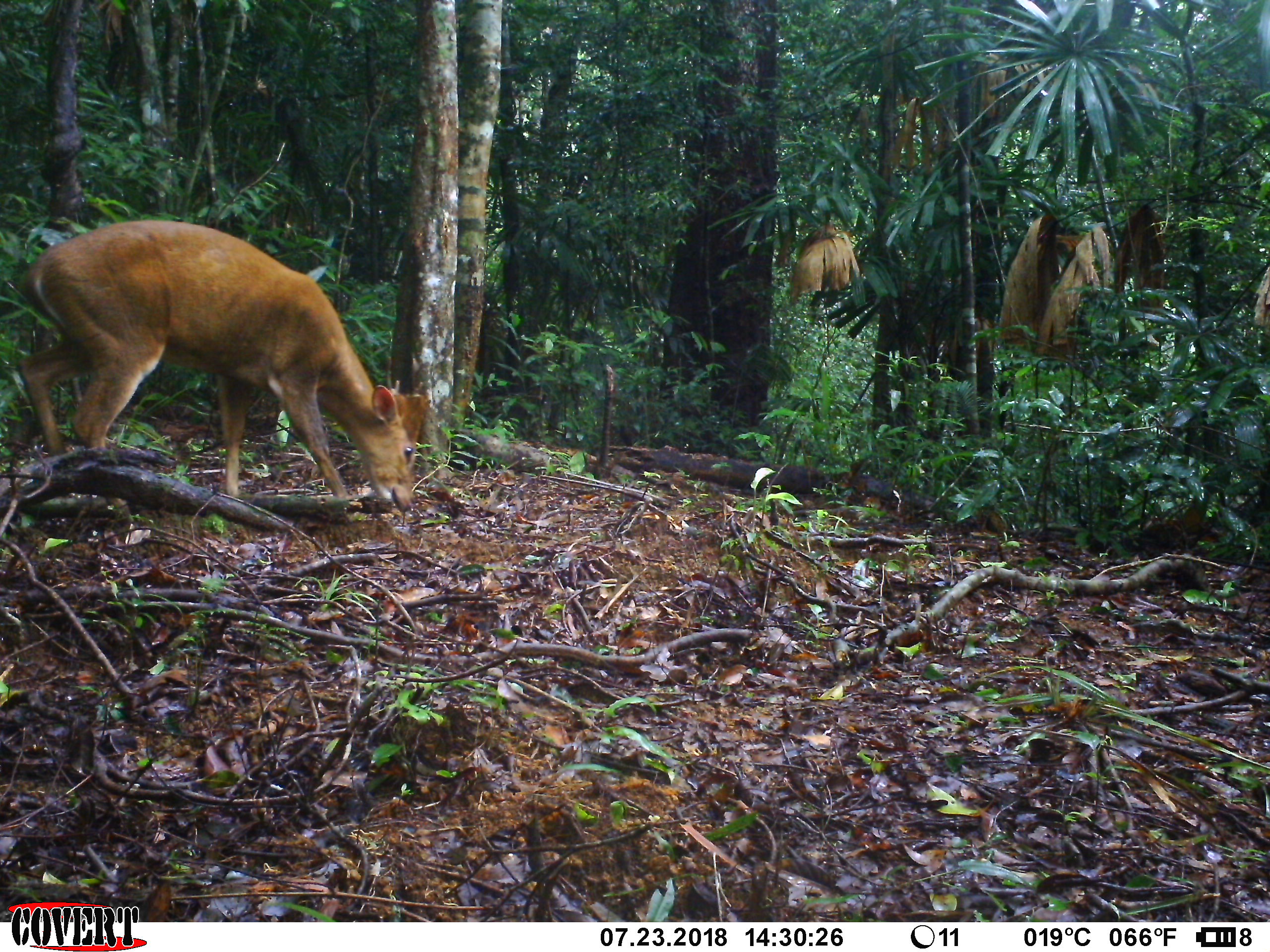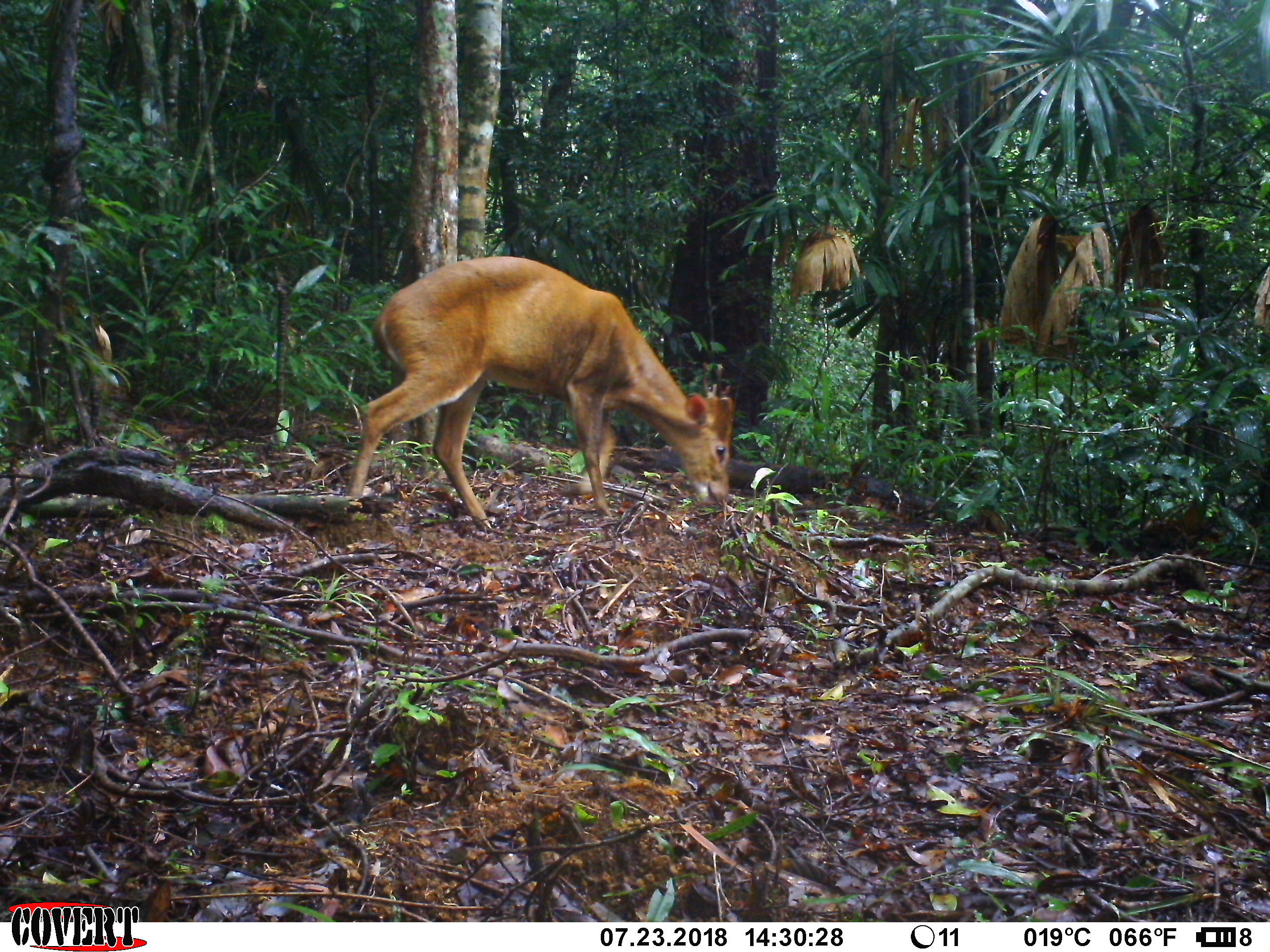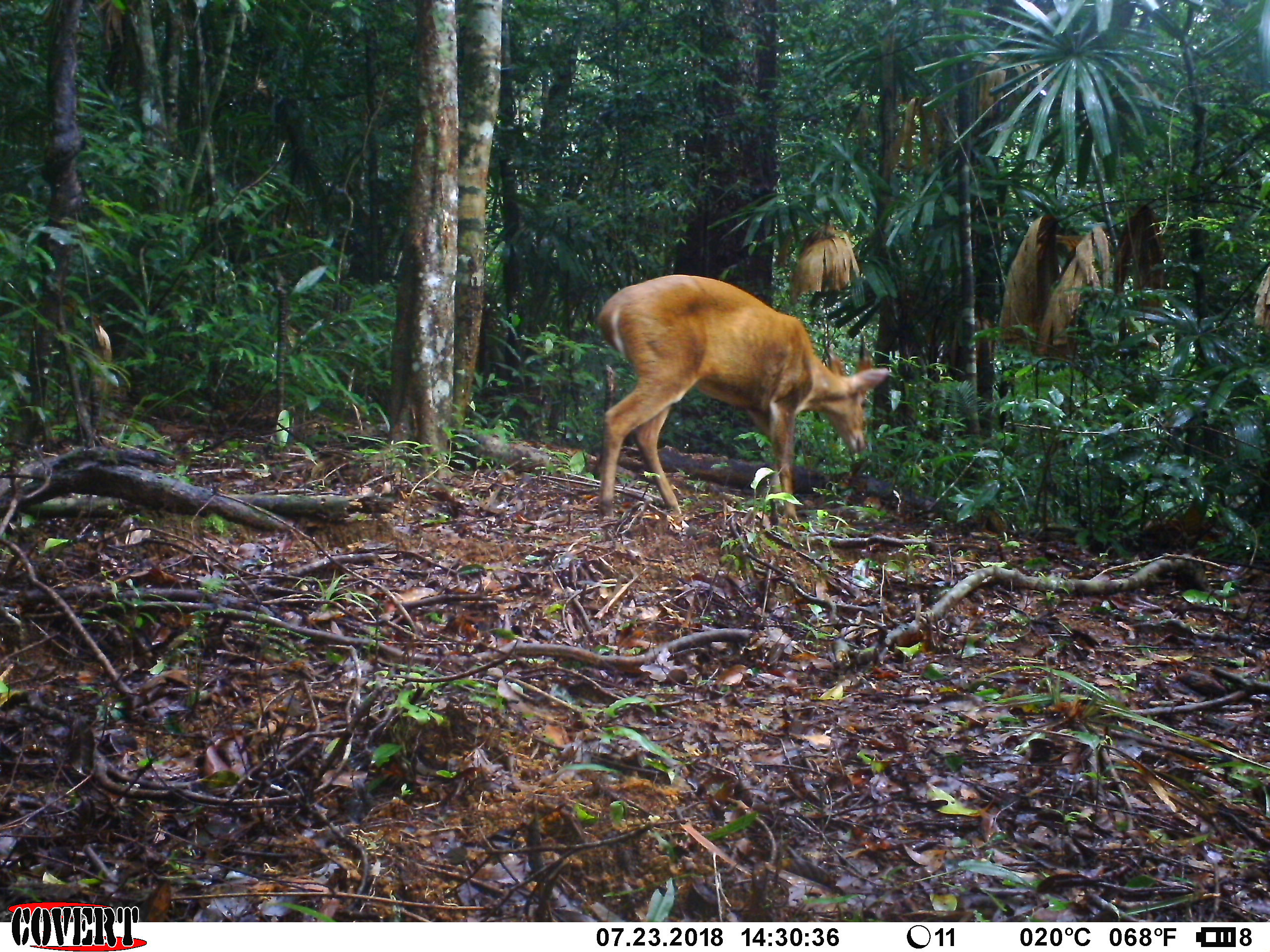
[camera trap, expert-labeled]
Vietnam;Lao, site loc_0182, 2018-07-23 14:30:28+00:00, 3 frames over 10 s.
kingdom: Animalia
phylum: Chordata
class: Mammalia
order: Artiodactyla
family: Cervidae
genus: Muntiacus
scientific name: Muntiacus vuquangensis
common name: large-antlered muntjac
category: large antlered muntjac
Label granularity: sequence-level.